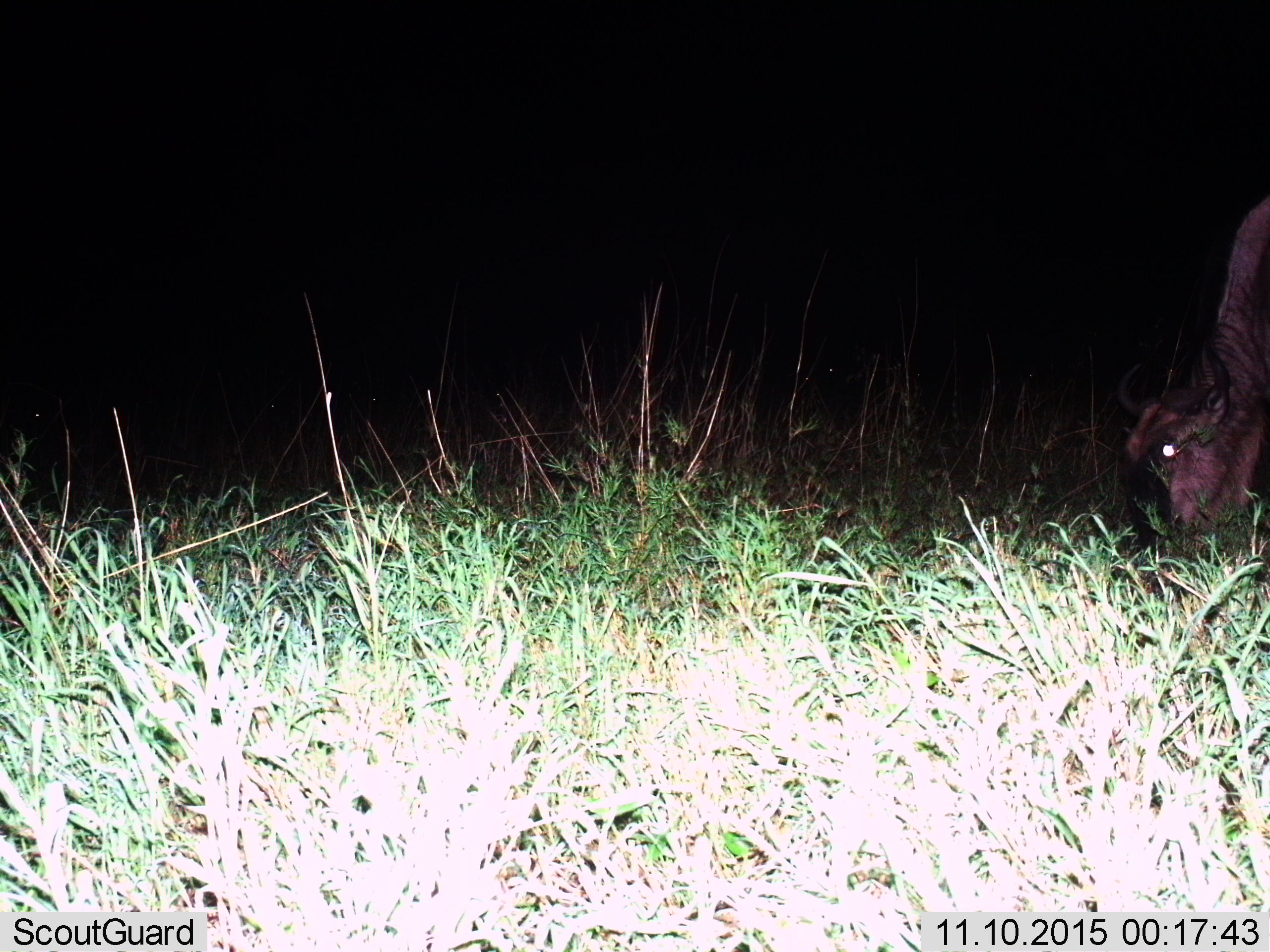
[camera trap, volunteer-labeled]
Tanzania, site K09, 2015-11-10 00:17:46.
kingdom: Animalia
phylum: Chordata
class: Mammalia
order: Artiodactyla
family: Bovidae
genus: Connochaetes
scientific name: Connochaetes taurinus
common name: blue wildebeest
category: wildebeest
Wildebeest (blue wildebeest) (Connochaetes taurinus), count 1. Behavior (volunteer vote fractions): standing 12%, resting 0%, moving 0%, interacting 0%. Young present (vote fraction): 0%. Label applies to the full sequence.